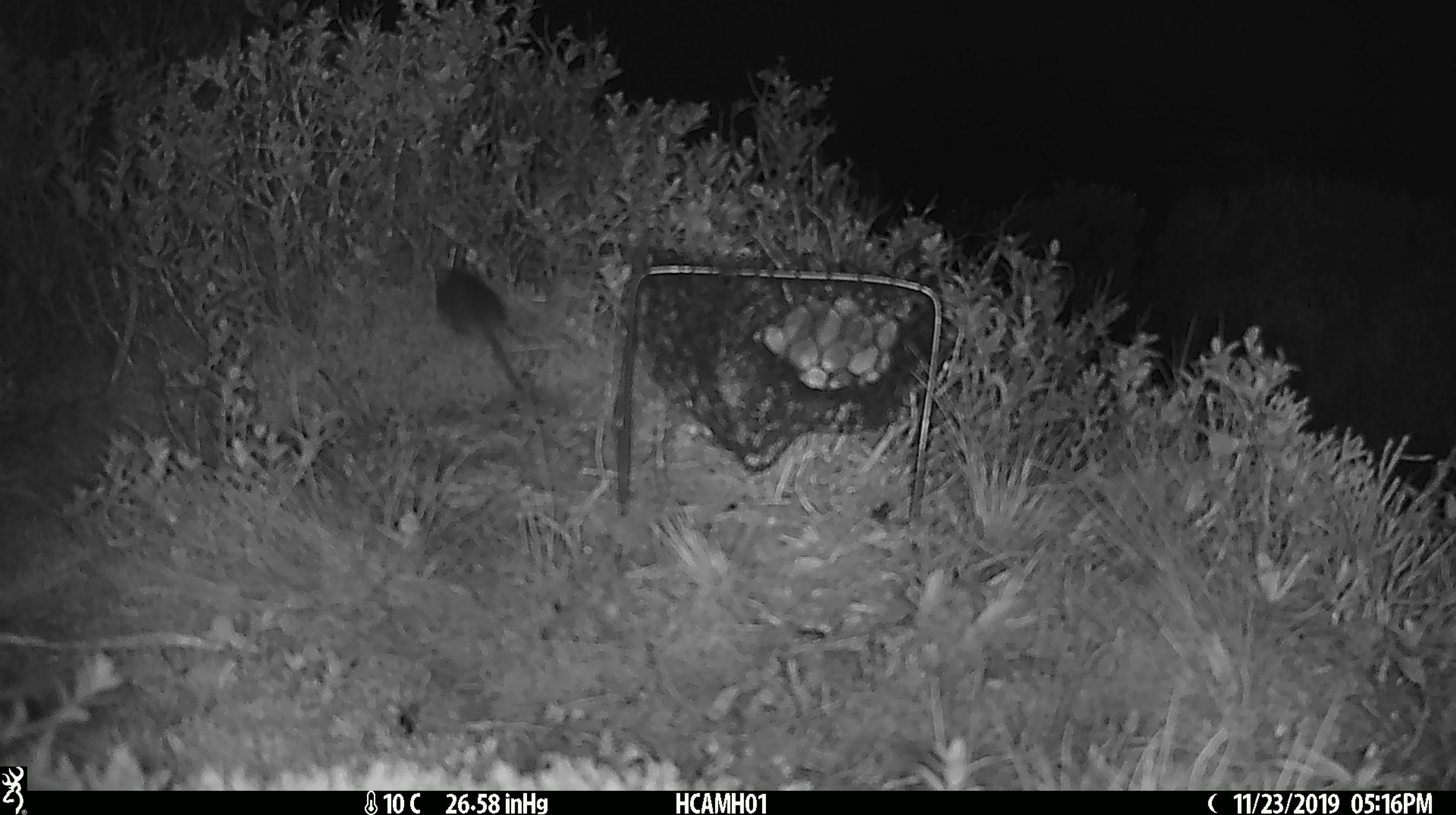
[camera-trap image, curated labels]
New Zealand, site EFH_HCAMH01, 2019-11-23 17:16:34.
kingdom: Animalia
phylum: Chordata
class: Mammalia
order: Rodentia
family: Muridae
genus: Mus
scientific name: Mus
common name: mouse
Mouse (Mus).